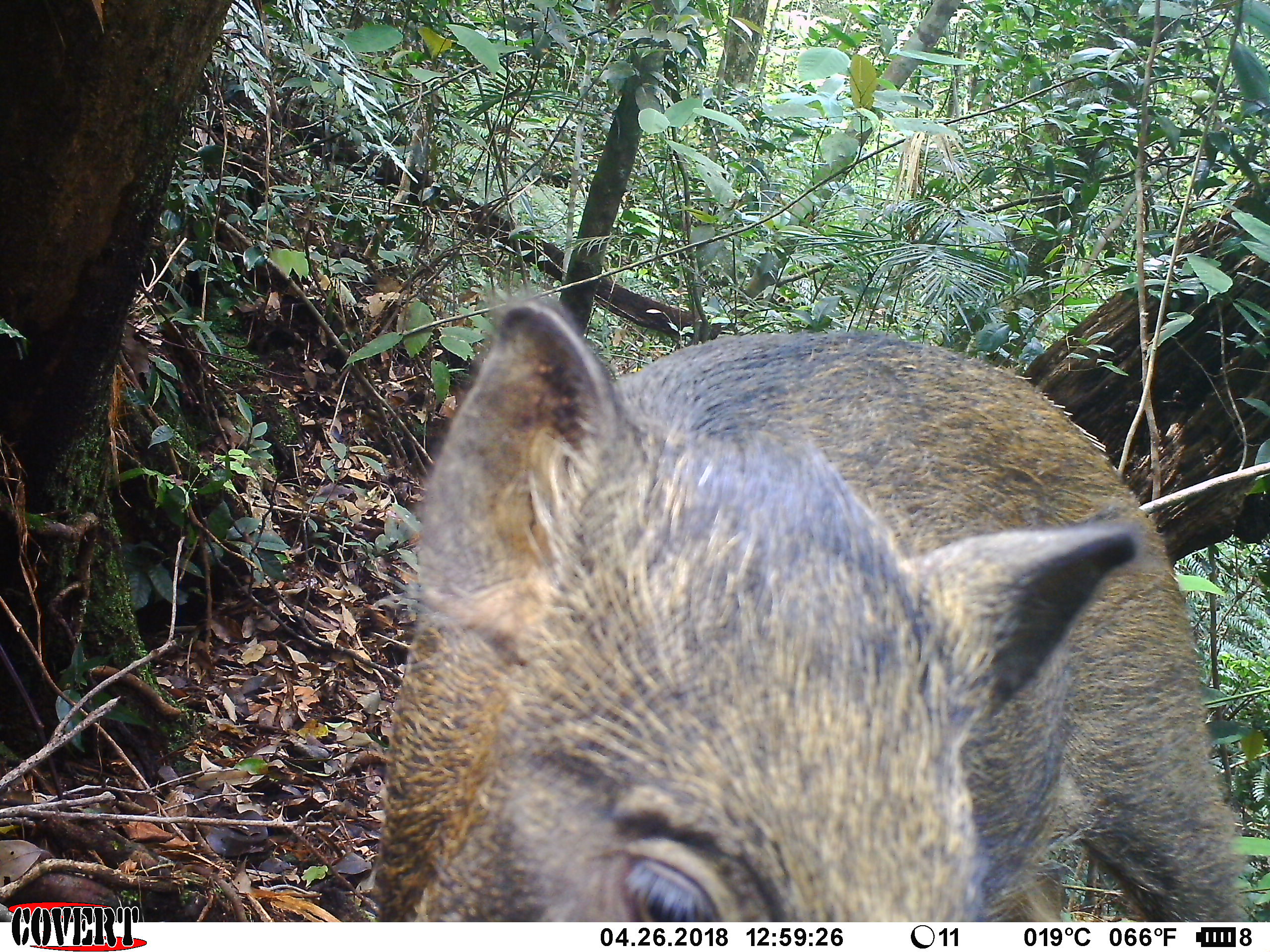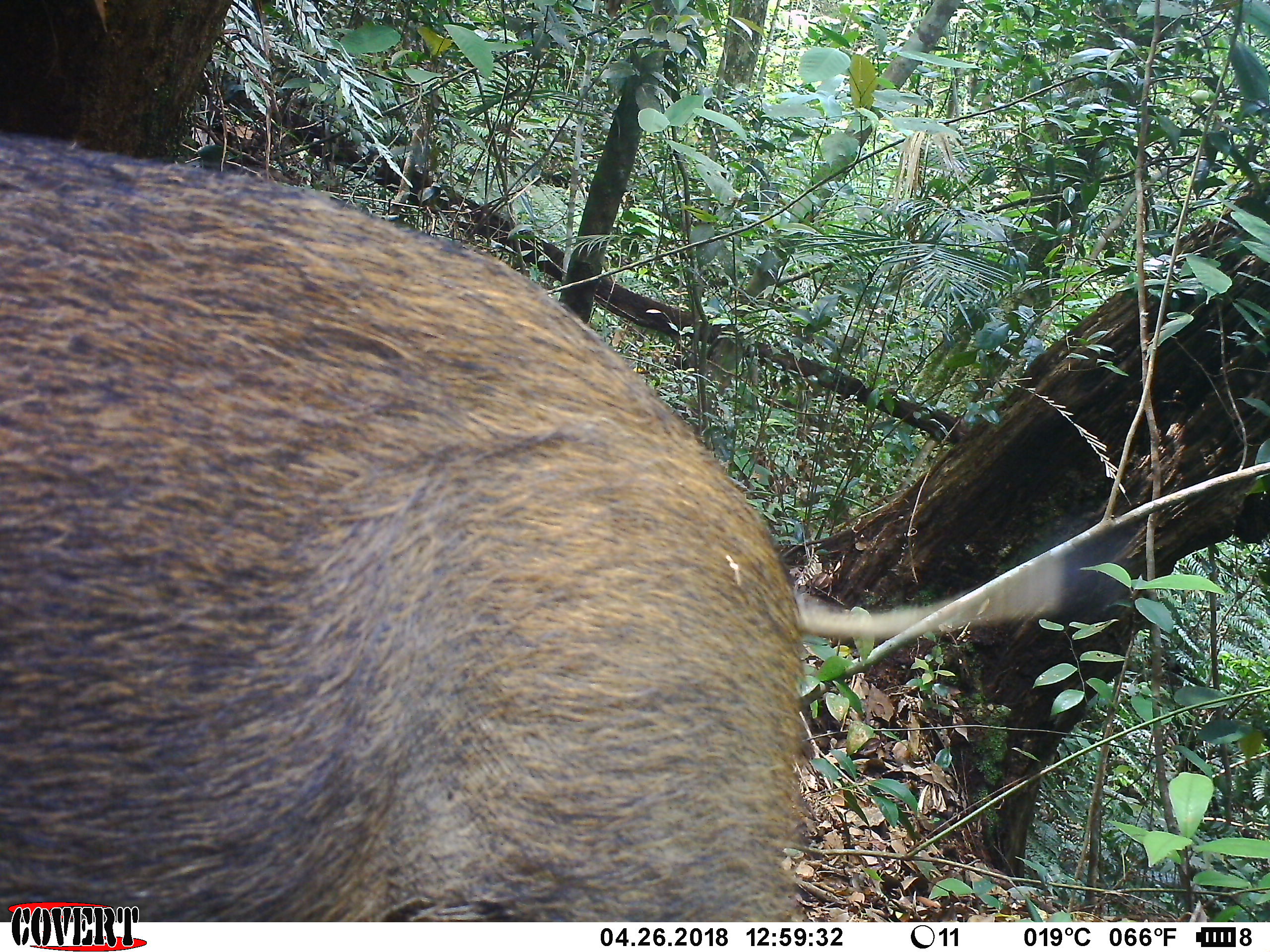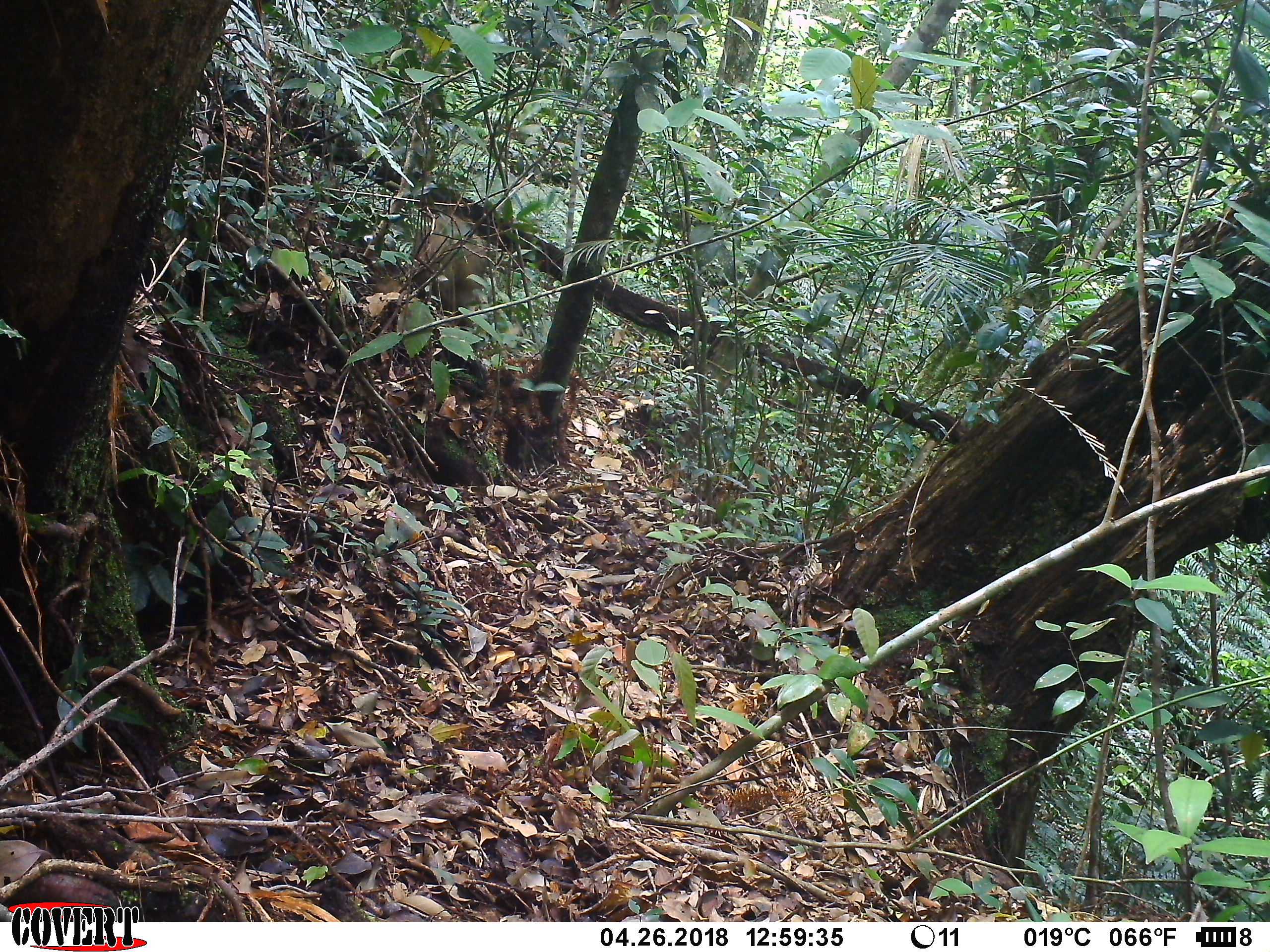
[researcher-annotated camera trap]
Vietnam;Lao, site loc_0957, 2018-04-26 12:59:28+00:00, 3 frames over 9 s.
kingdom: Animalia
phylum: Chordata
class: Mammalia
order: Artiodactyla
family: Suidae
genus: Sus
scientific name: Sus scrofa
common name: eurasian wild pig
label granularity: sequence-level